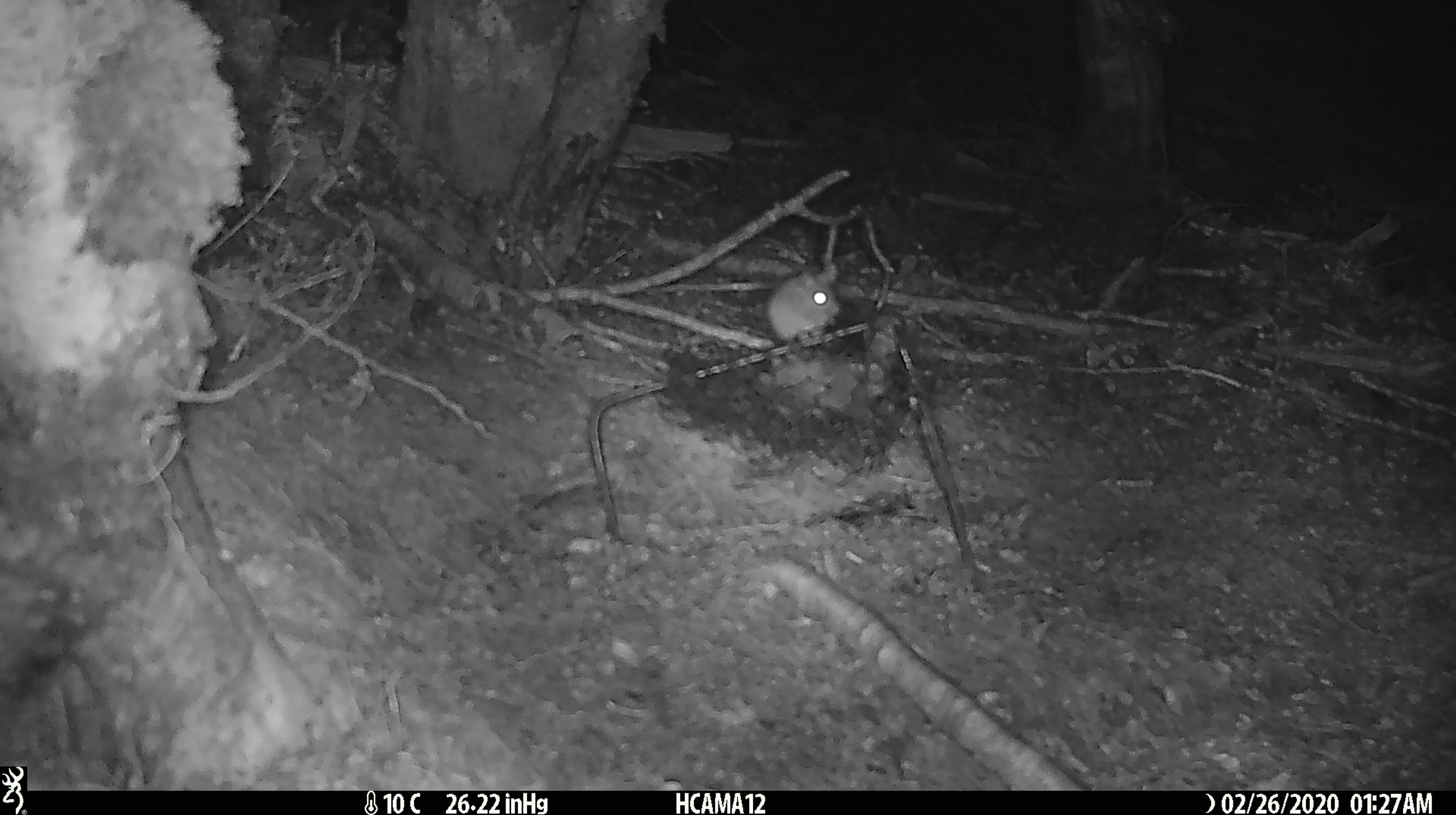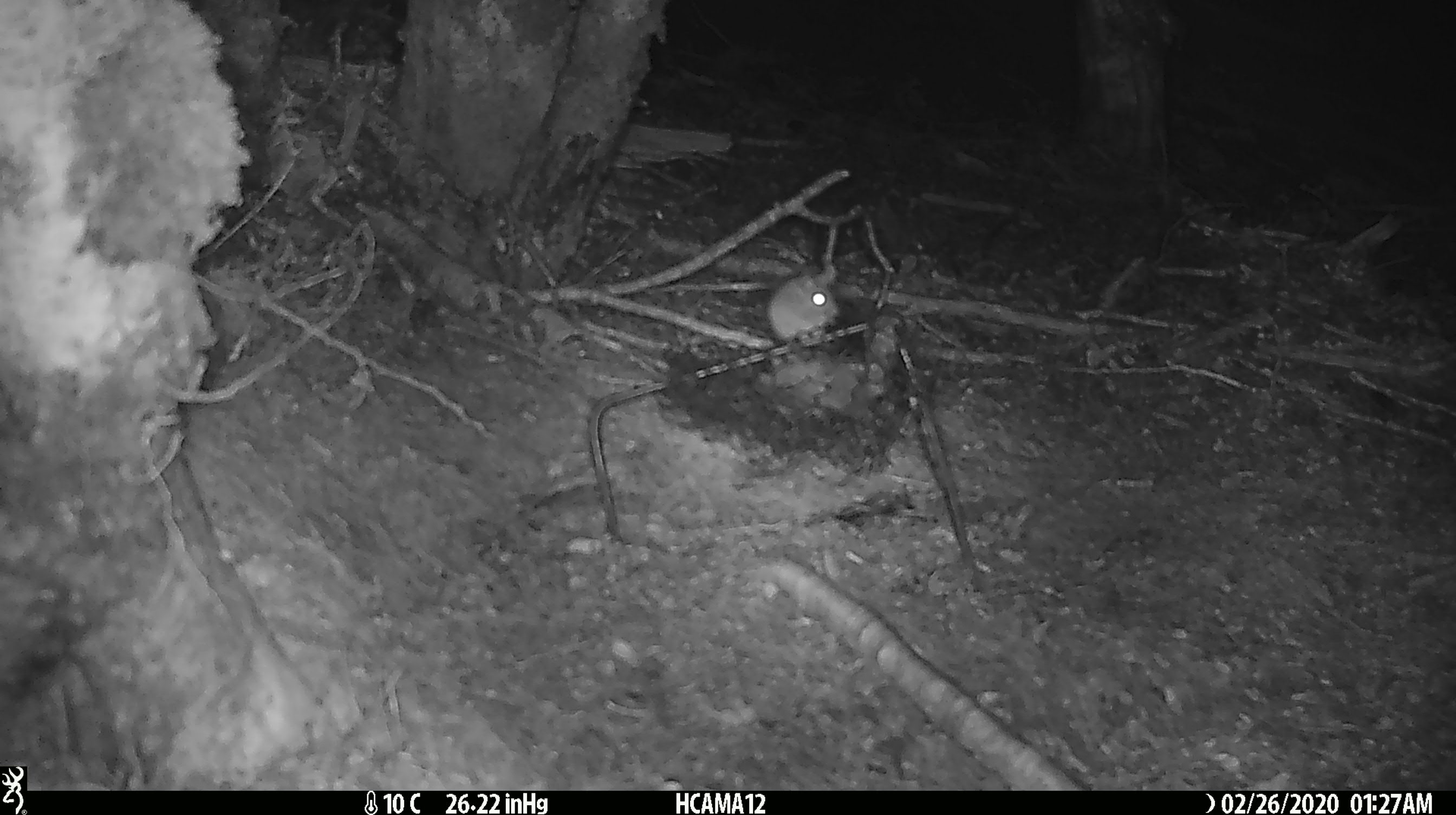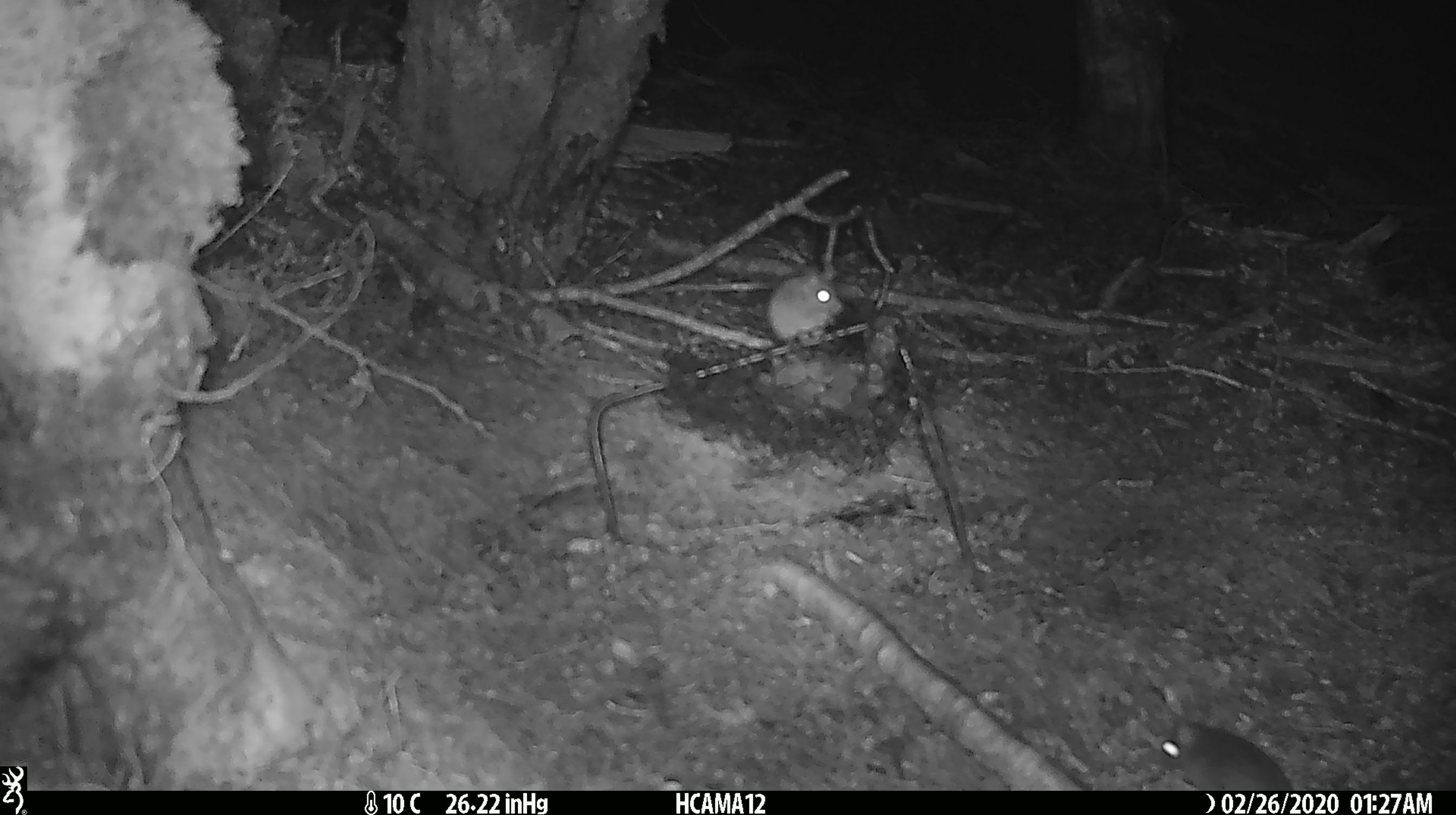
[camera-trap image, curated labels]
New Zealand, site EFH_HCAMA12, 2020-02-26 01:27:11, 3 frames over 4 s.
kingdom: Animalia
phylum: Chordata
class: Mammalia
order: Rodentia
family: Muridae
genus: Mus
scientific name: Mus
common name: mouse